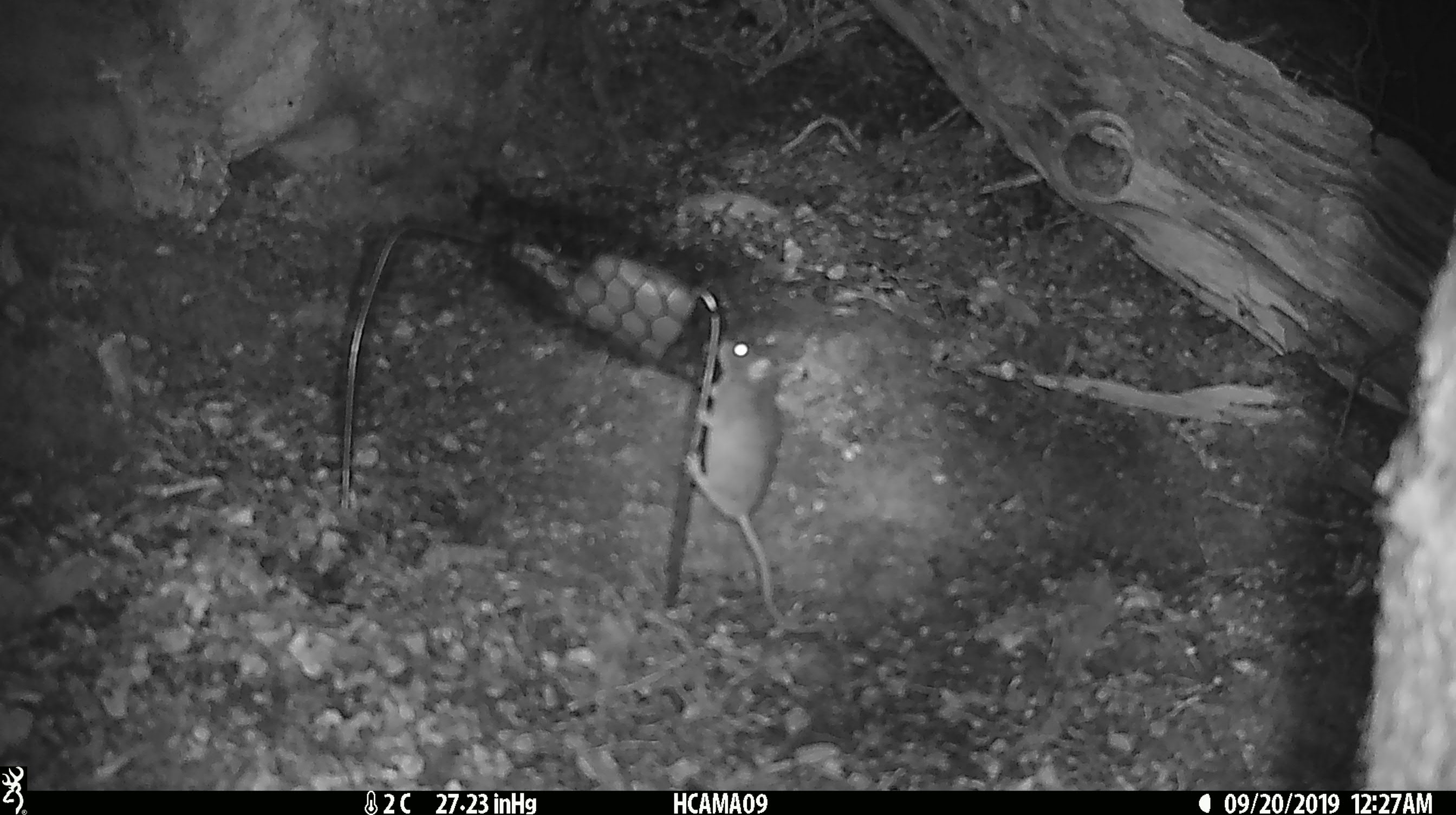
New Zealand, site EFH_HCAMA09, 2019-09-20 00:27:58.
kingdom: Animalia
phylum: Chordata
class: Mammalia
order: Rodentia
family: Muridae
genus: Mus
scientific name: Mus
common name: mouse